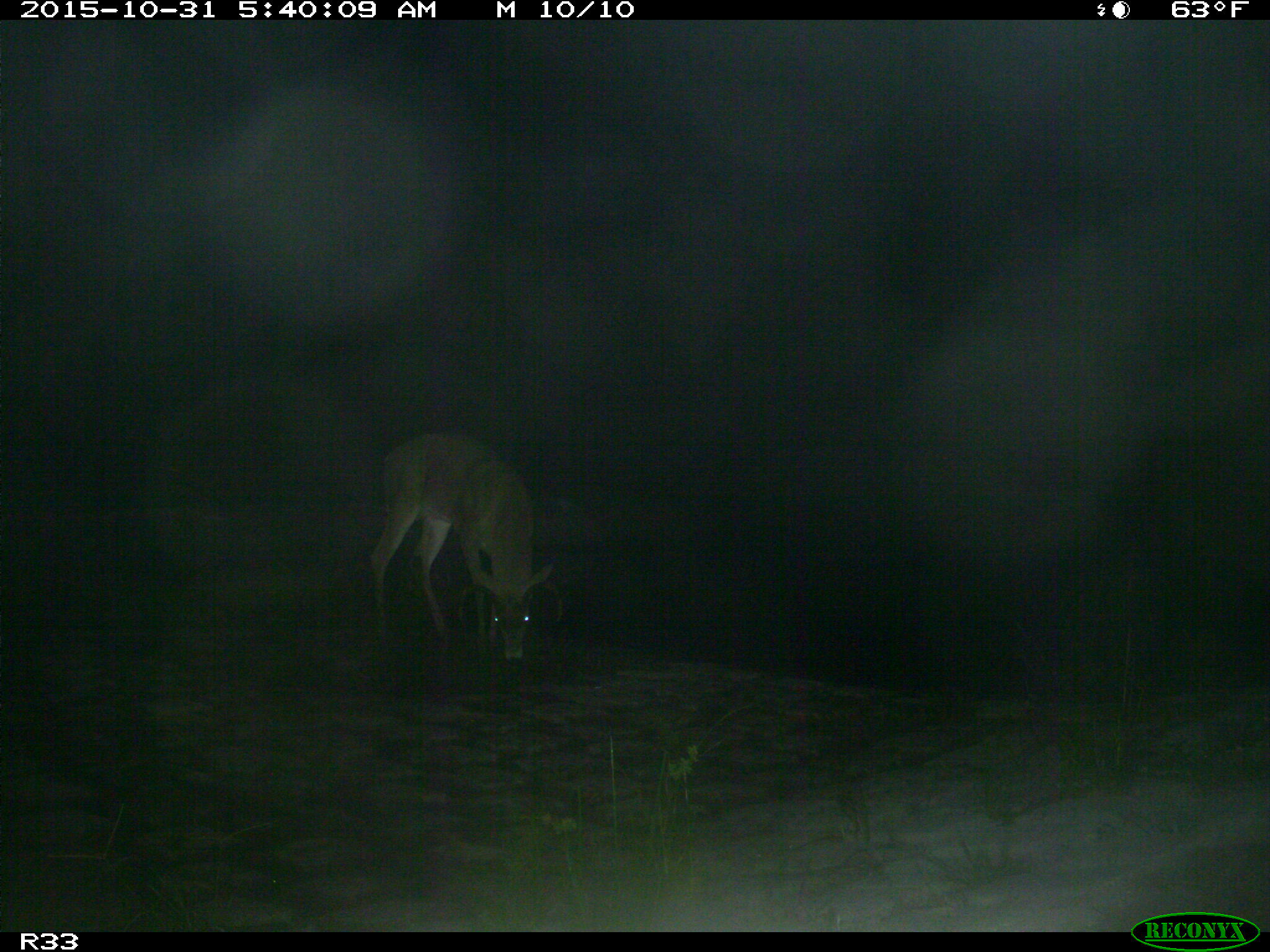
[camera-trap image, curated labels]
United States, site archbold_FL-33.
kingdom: Animalia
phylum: Chordata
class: Mammalia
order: Artiodactyla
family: Cervidae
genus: Odocoileus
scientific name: Odocoileus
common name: deer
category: unidentified deer